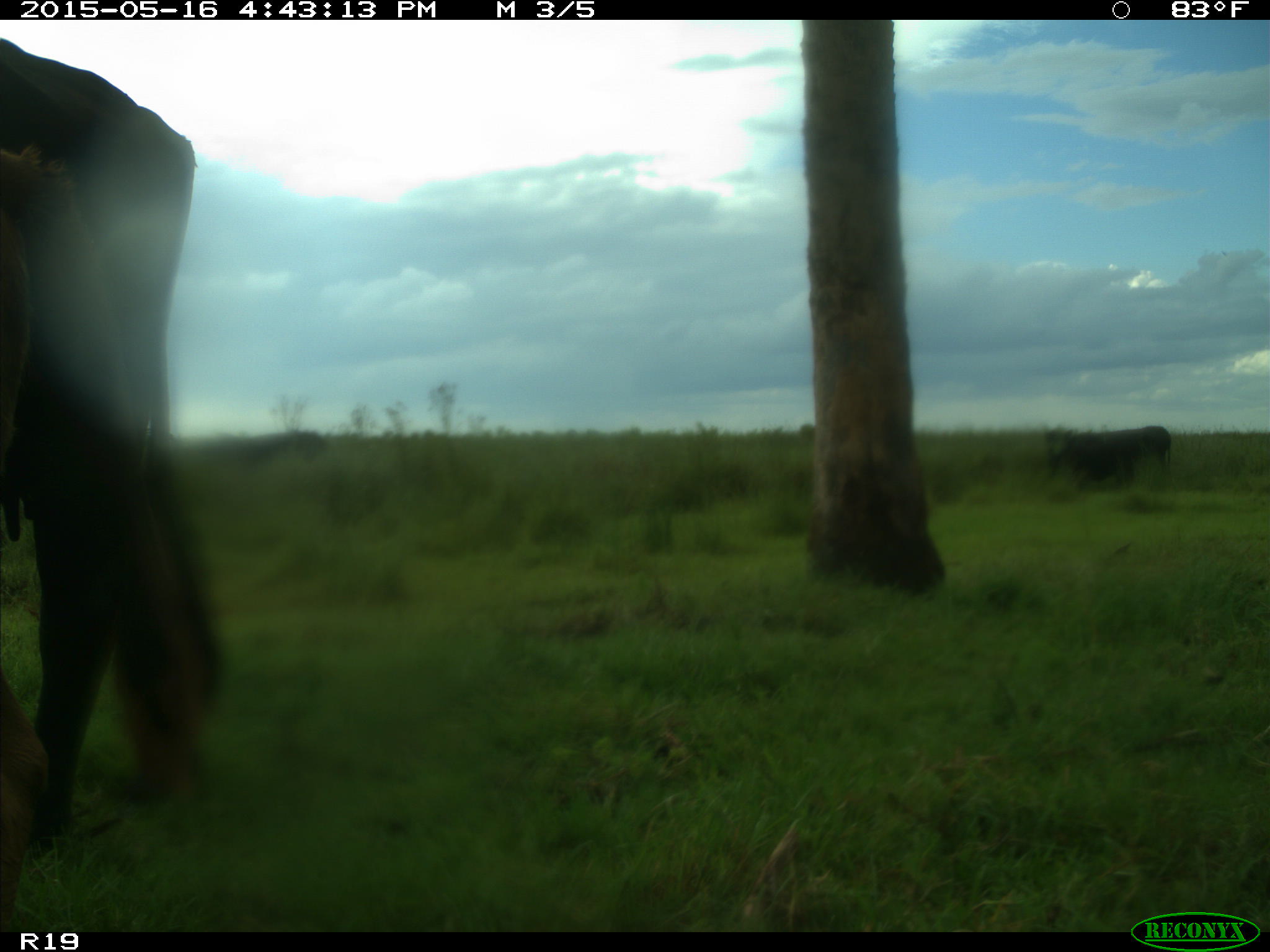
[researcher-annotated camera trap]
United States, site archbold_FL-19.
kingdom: Animalia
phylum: Chordata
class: Mammalia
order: Artiodactyla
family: Bovidae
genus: Bos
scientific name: Bos taurus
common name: domestic cow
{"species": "Bos taurus (domestic cow)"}